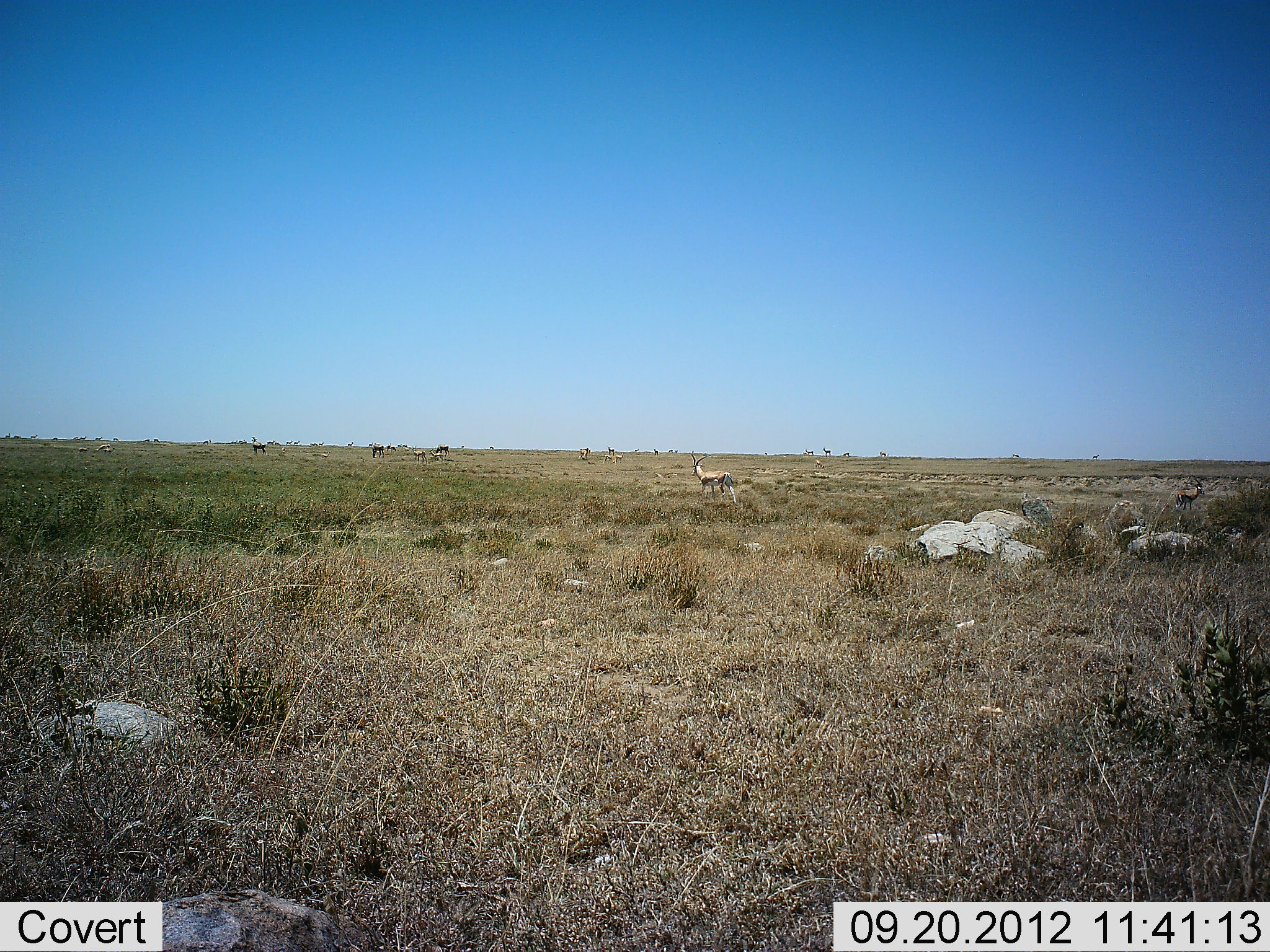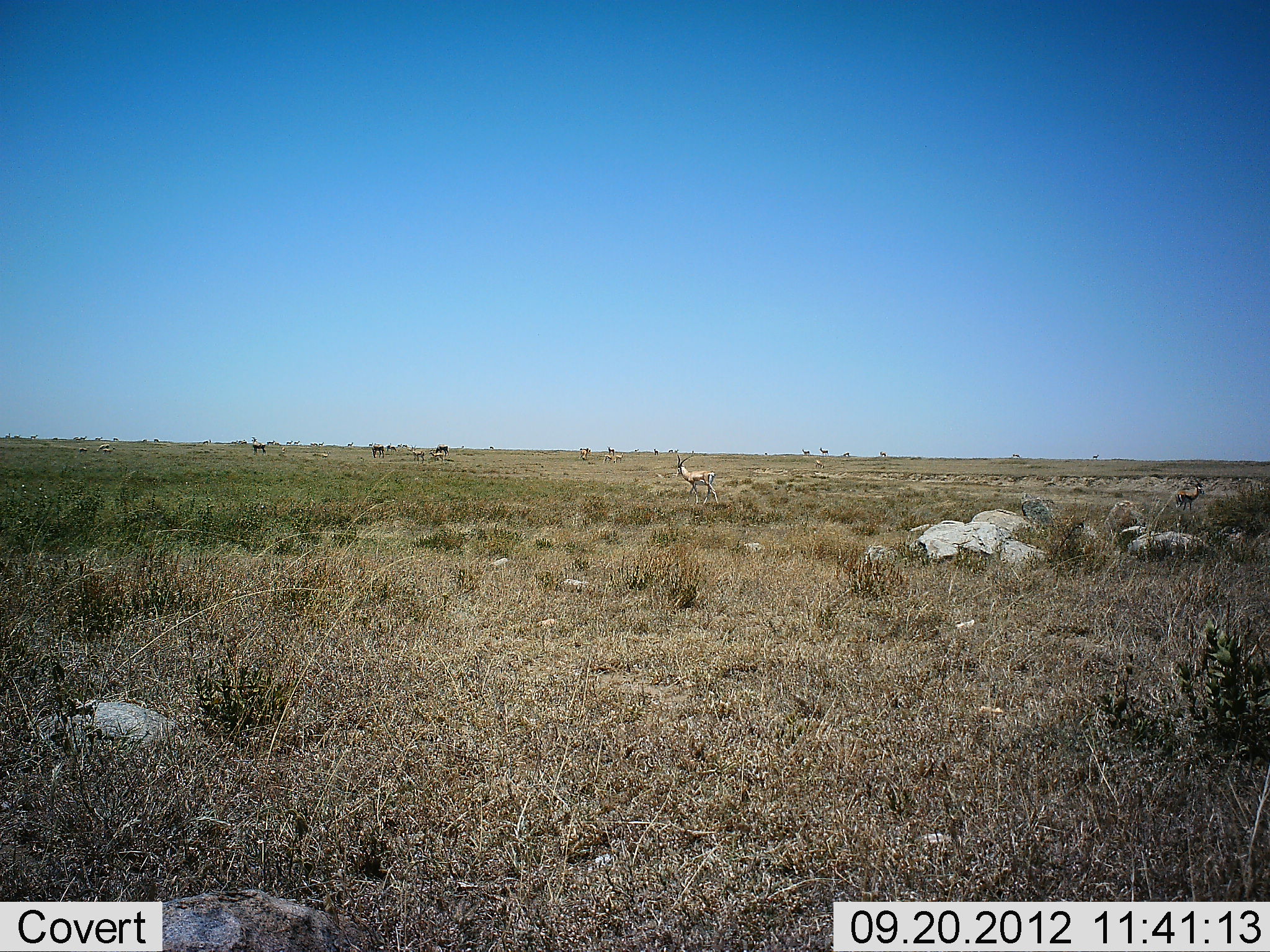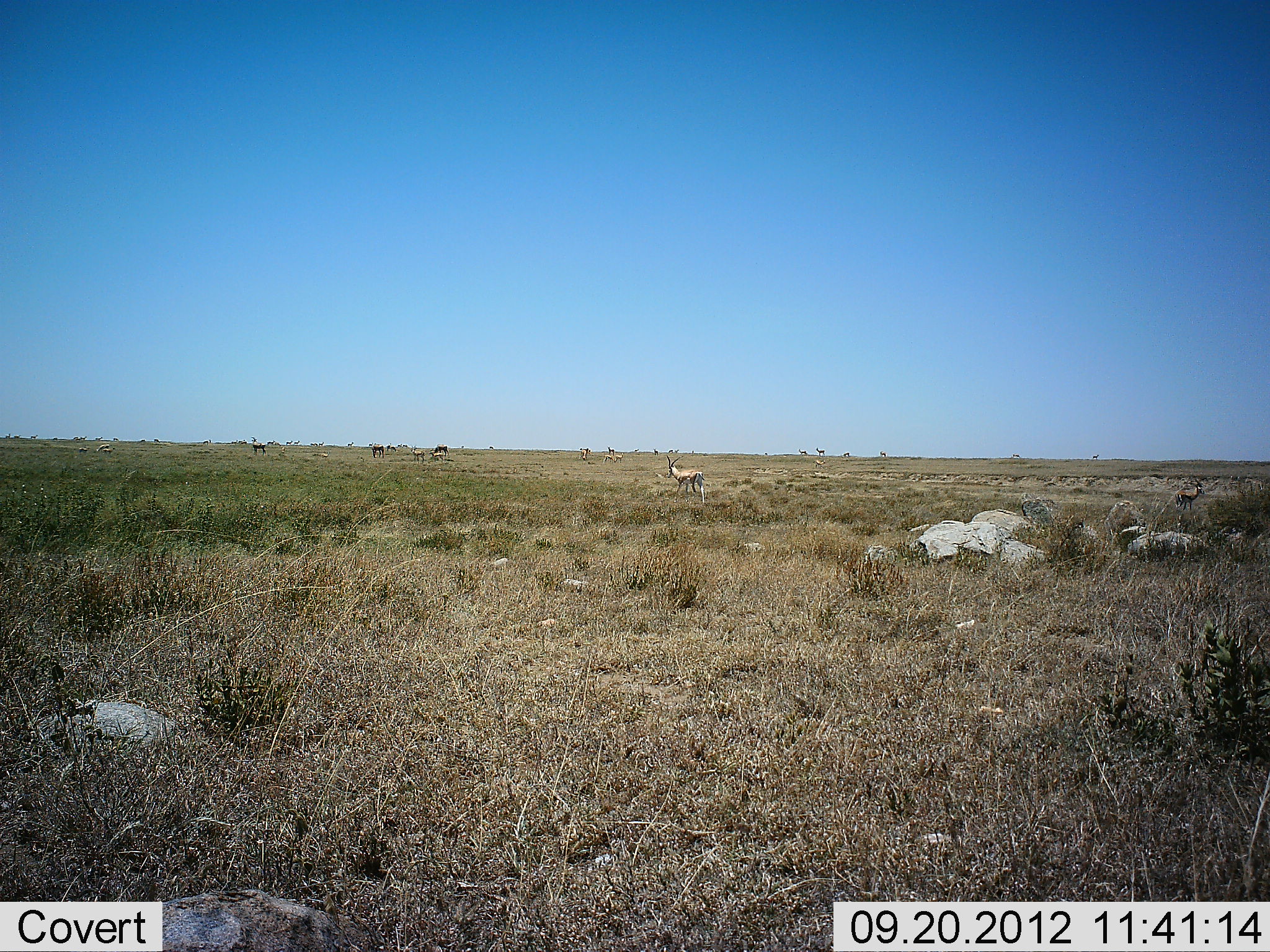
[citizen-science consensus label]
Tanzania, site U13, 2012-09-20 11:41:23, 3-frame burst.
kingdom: Animalia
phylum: Chordata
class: Mammalia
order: Artiodactyla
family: Bovidae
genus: Eudorcas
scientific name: Eudorcas thomsonii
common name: thomson's gazelle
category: gazellethomsons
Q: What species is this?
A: Gazellethomsons (thomson's gazelle) (Eudorcas thomsonii).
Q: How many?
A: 5.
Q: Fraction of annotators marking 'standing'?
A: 57%.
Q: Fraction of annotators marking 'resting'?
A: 0%.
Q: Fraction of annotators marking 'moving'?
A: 86%.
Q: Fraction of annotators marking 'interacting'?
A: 0%.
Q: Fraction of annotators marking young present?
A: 0%.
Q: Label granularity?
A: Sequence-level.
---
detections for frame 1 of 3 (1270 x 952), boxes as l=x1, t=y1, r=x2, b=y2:
animal: l=690, t=451, r=737, b=506; l=1175, t=477, r=1205, b=512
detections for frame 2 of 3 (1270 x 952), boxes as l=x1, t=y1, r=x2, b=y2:
animal: l=675, t=453, r=720, b=506; l=1175, t=484, r=1205, b=512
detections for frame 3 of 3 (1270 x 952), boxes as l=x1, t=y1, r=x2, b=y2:
animal: l=666, t=454, r=706, b=506; l=1175, t=483, r=1205, b=512